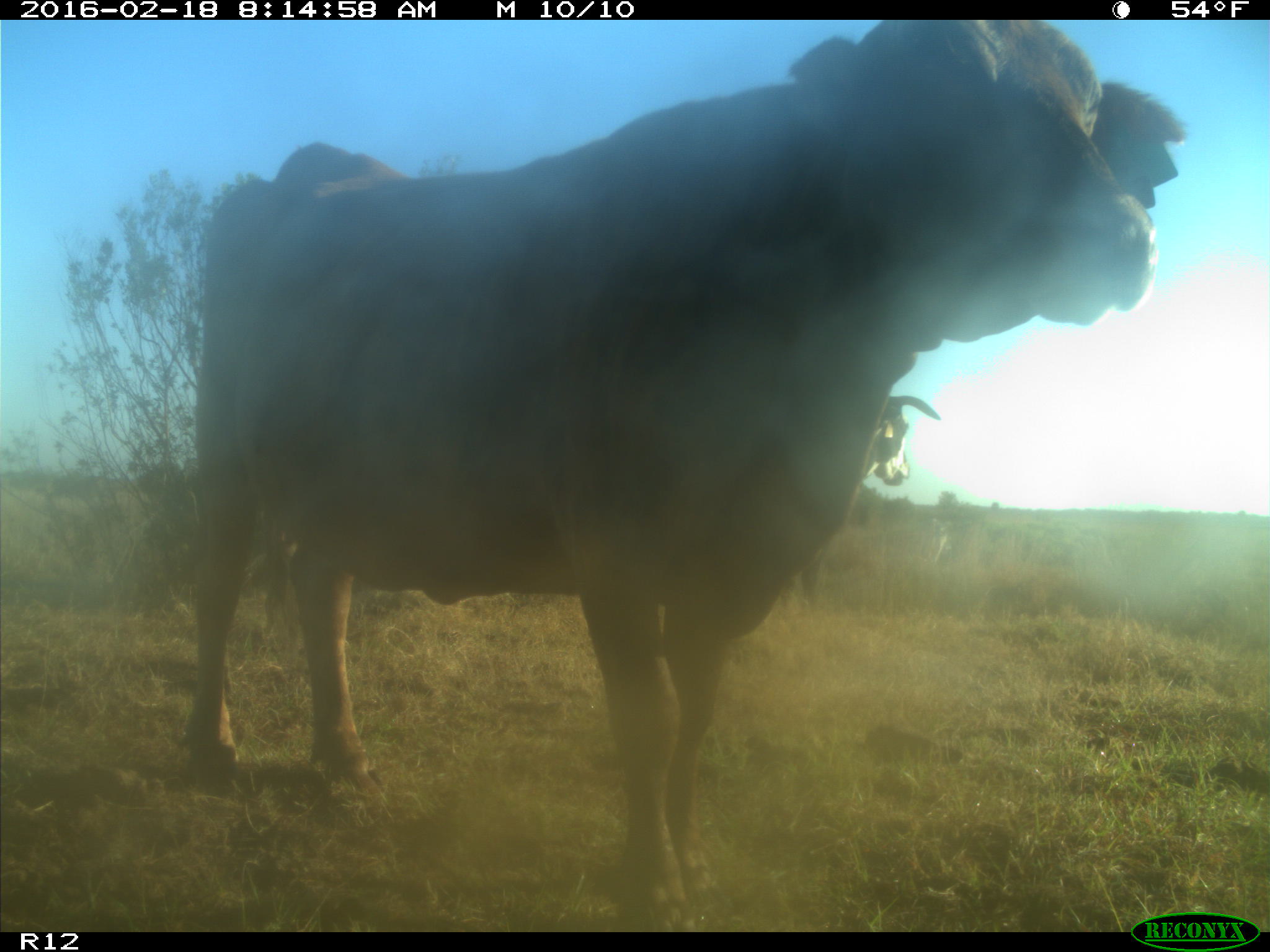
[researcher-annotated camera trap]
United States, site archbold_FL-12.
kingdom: Animalia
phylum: Chordata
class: Mammalia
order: Artiodactyla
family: Bovidae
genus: Bos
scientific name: Bos taurus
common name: domestic cow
Bos taurus (domestic cow).